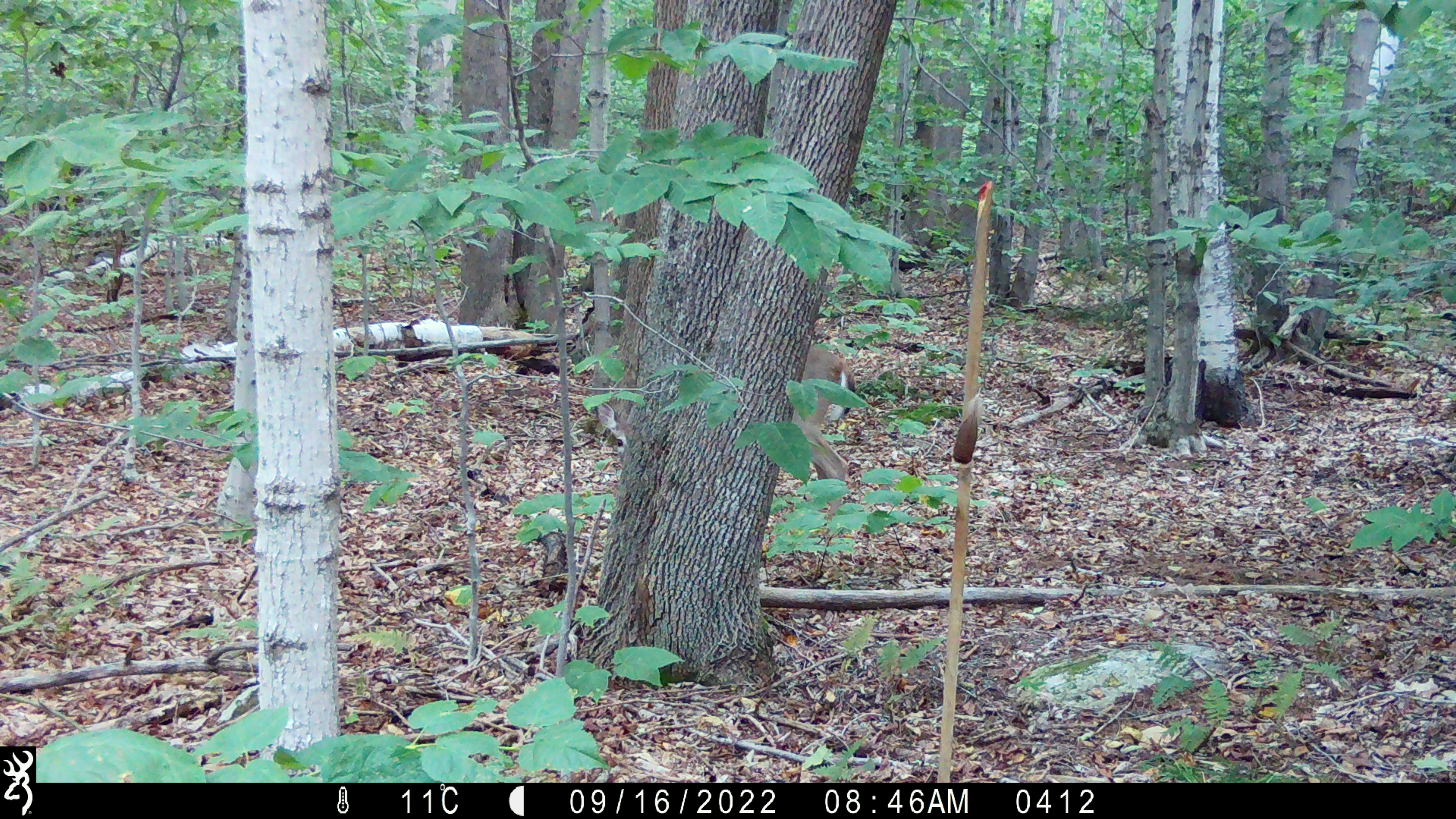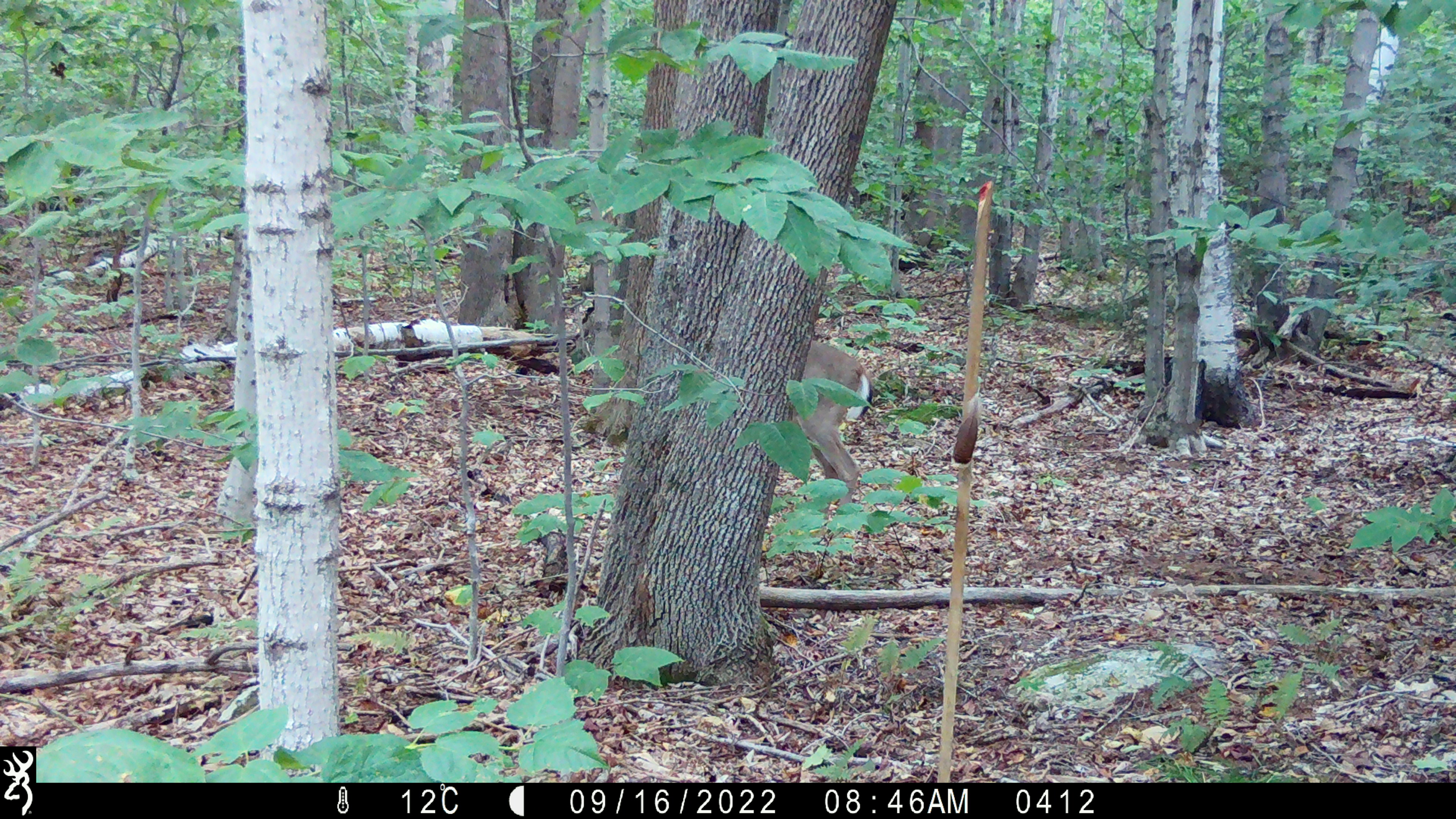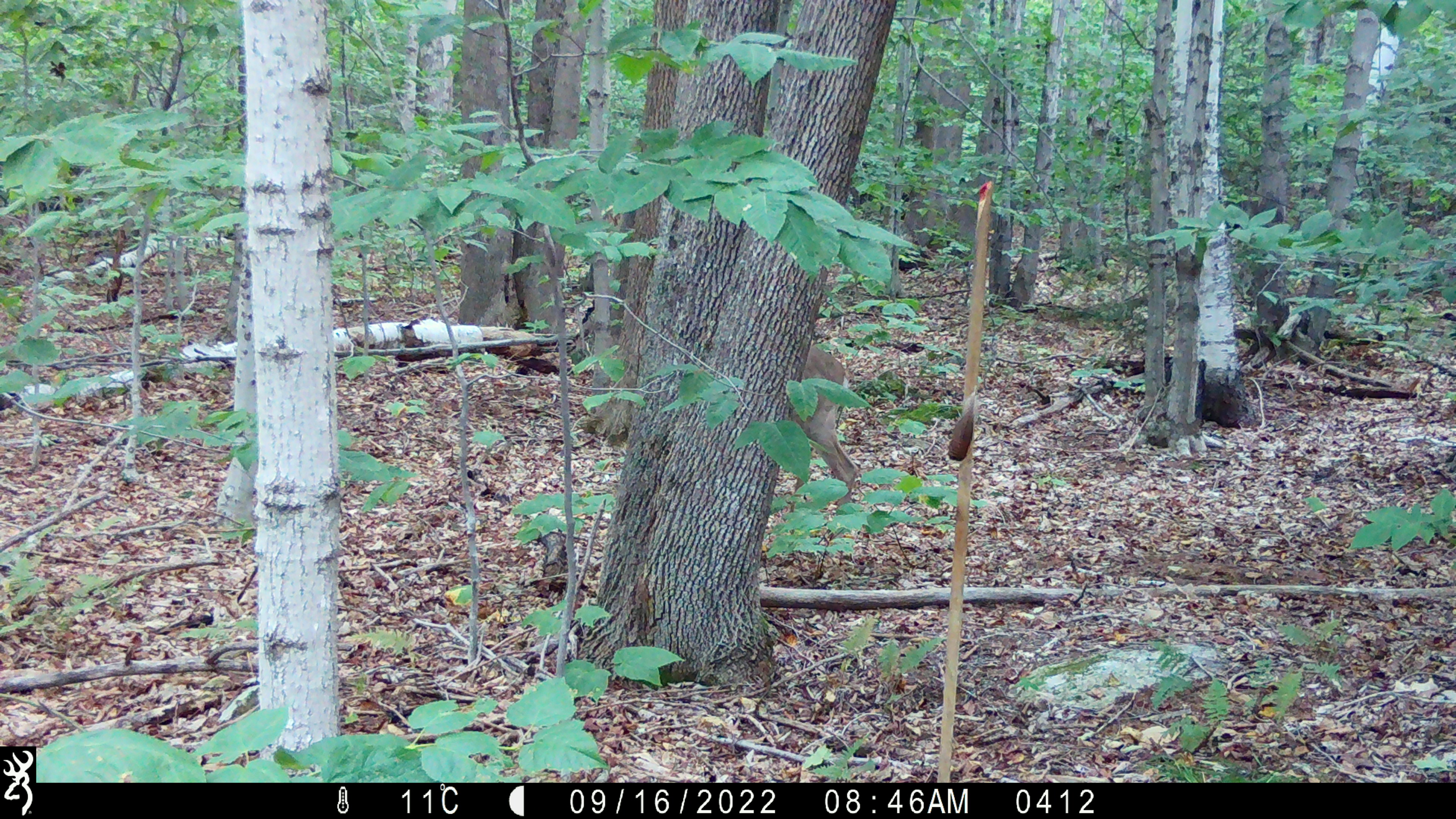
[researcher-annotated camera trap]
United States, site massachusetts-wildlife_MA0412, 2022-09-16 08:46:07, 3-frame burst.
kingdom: Animalia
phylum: Chordata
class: Mammalia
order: Artiodactyla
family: Cervidae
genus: Odocoileus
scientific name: Odocoileus virginianus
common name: white-tailed deer